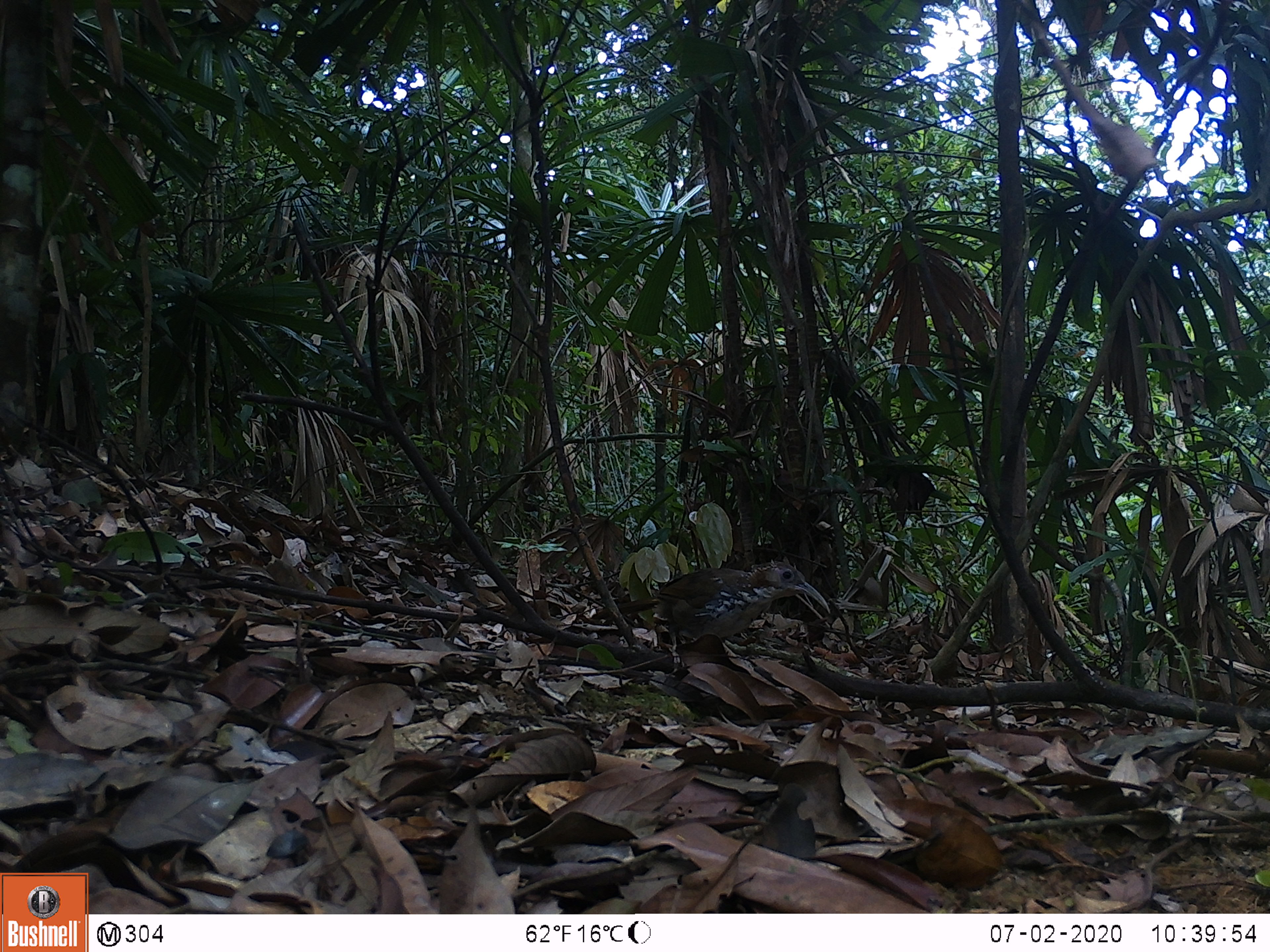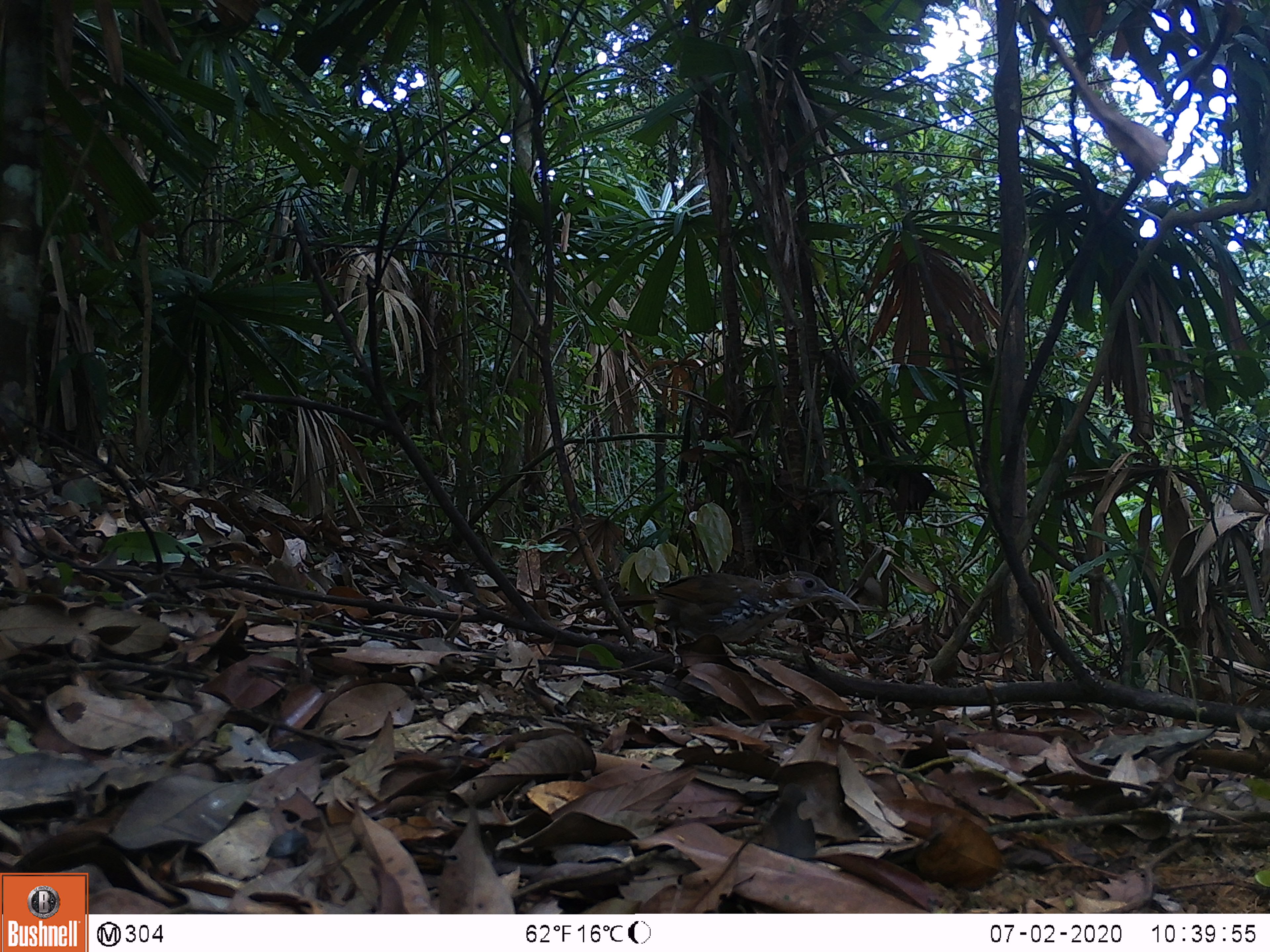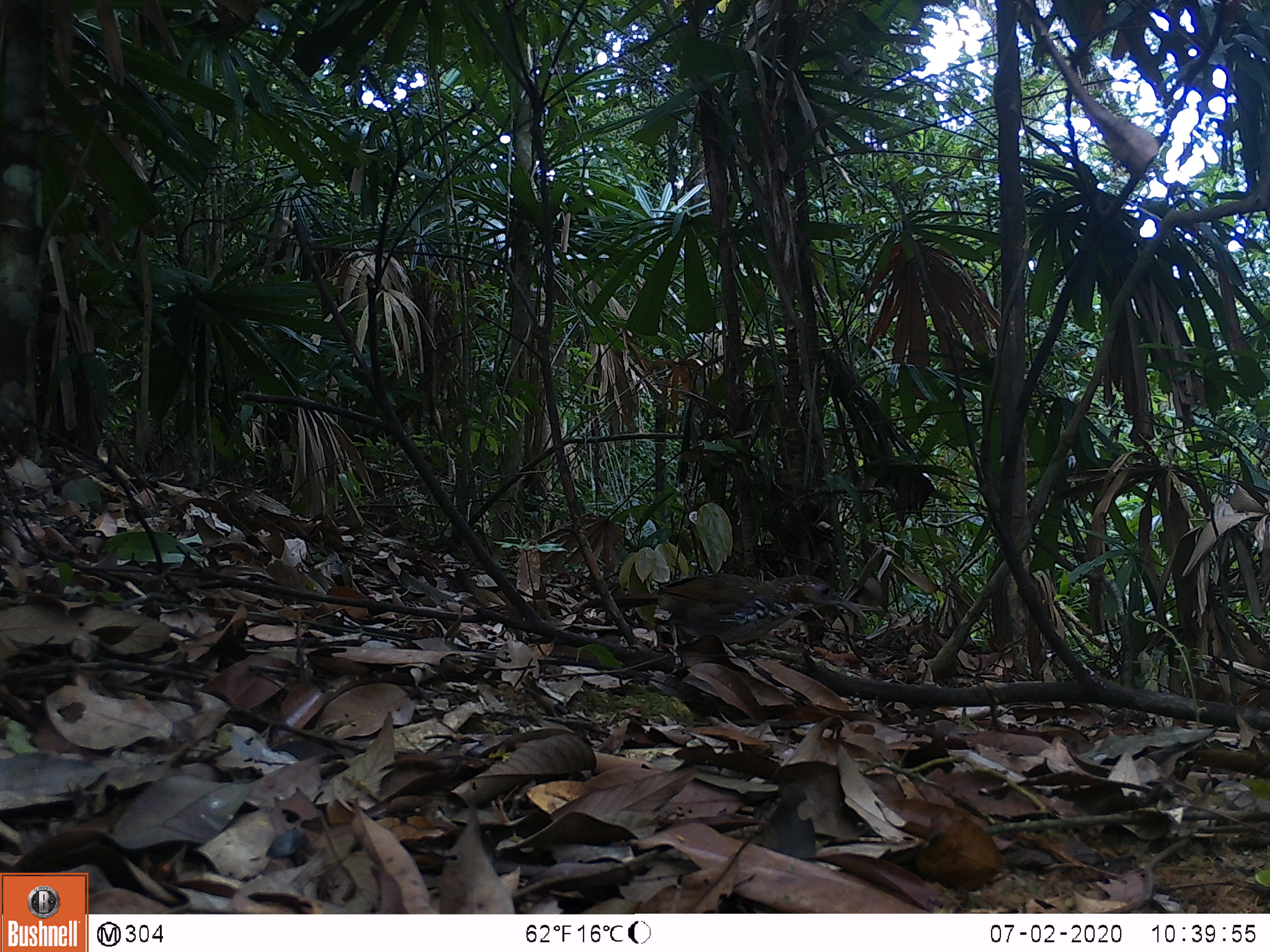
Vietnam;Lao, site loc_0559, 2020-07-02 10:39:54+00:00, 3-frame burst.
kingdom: Animalia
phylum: Chordata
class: Aves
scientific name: Aves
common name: bird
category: unidentified bird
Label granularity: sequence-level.